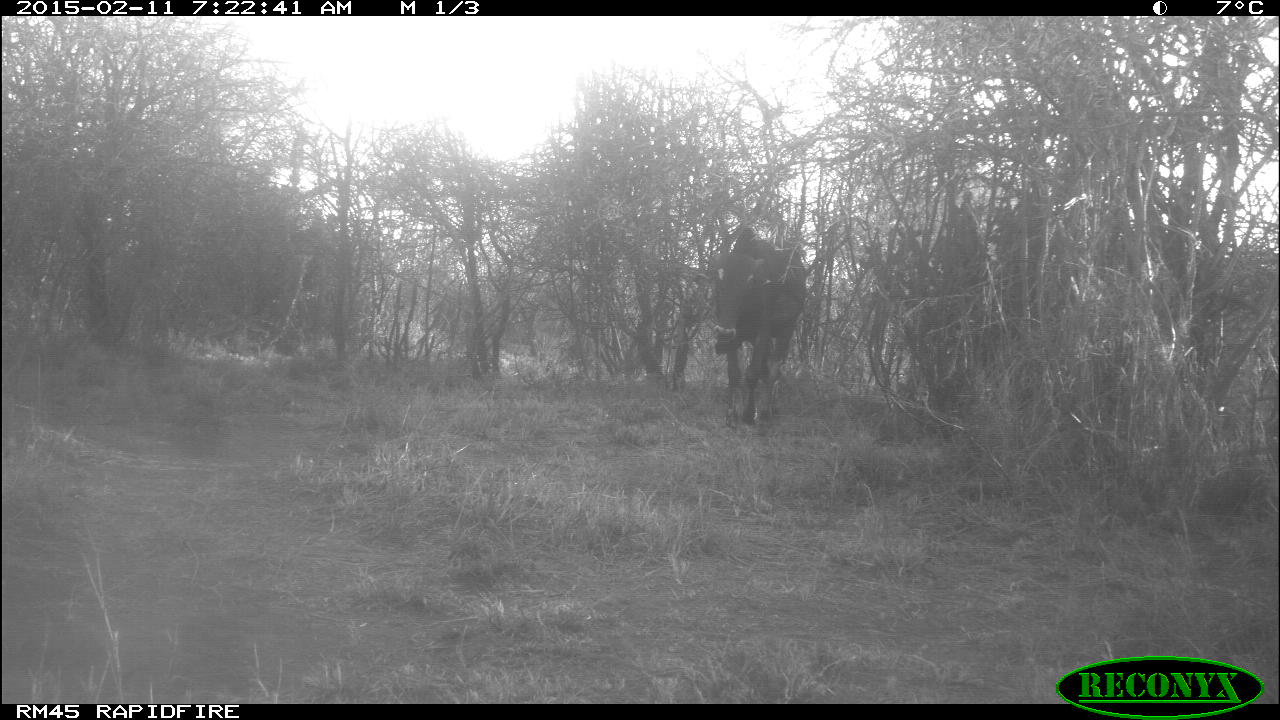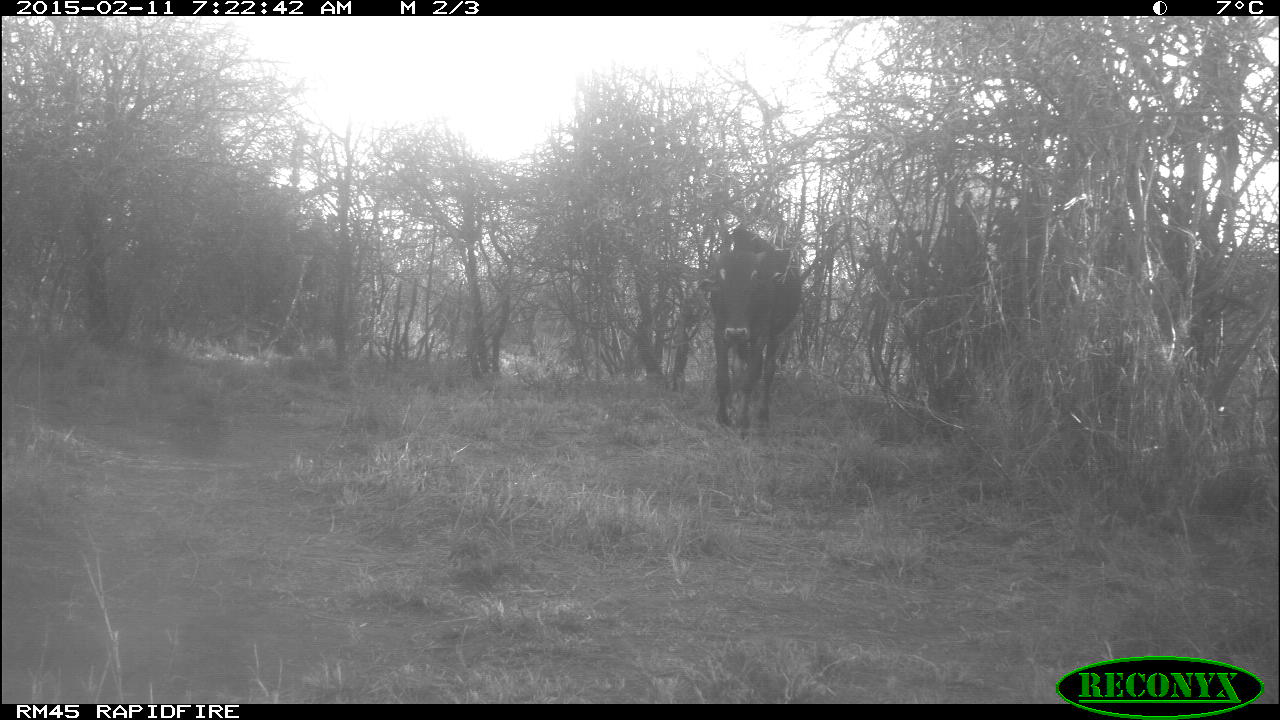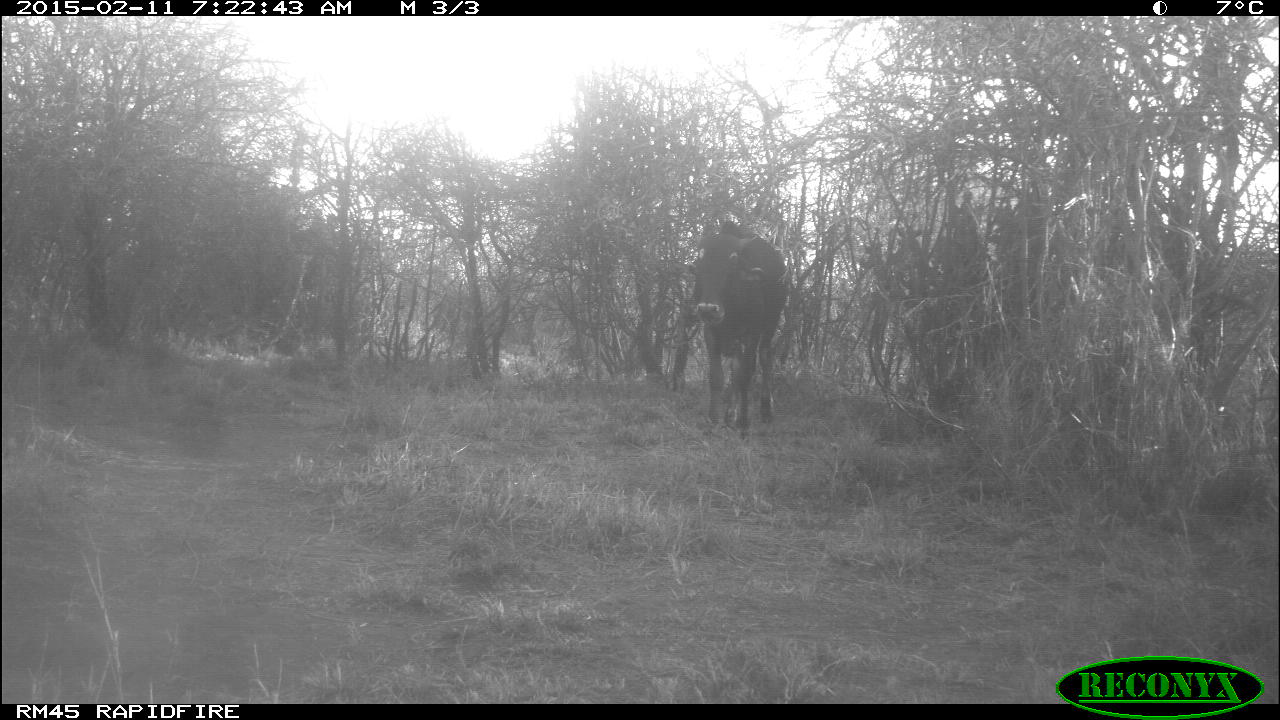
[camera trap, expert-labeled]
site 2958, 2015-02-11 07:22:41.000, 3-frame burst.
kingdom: Animalia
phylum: Chordata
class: Mammalia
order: Artiodactyla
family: Bovidae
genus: Bos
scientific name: Bos taurus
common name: domestic cattle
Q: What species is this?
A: Bos taurus (domestic cattle).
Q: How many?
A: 7.